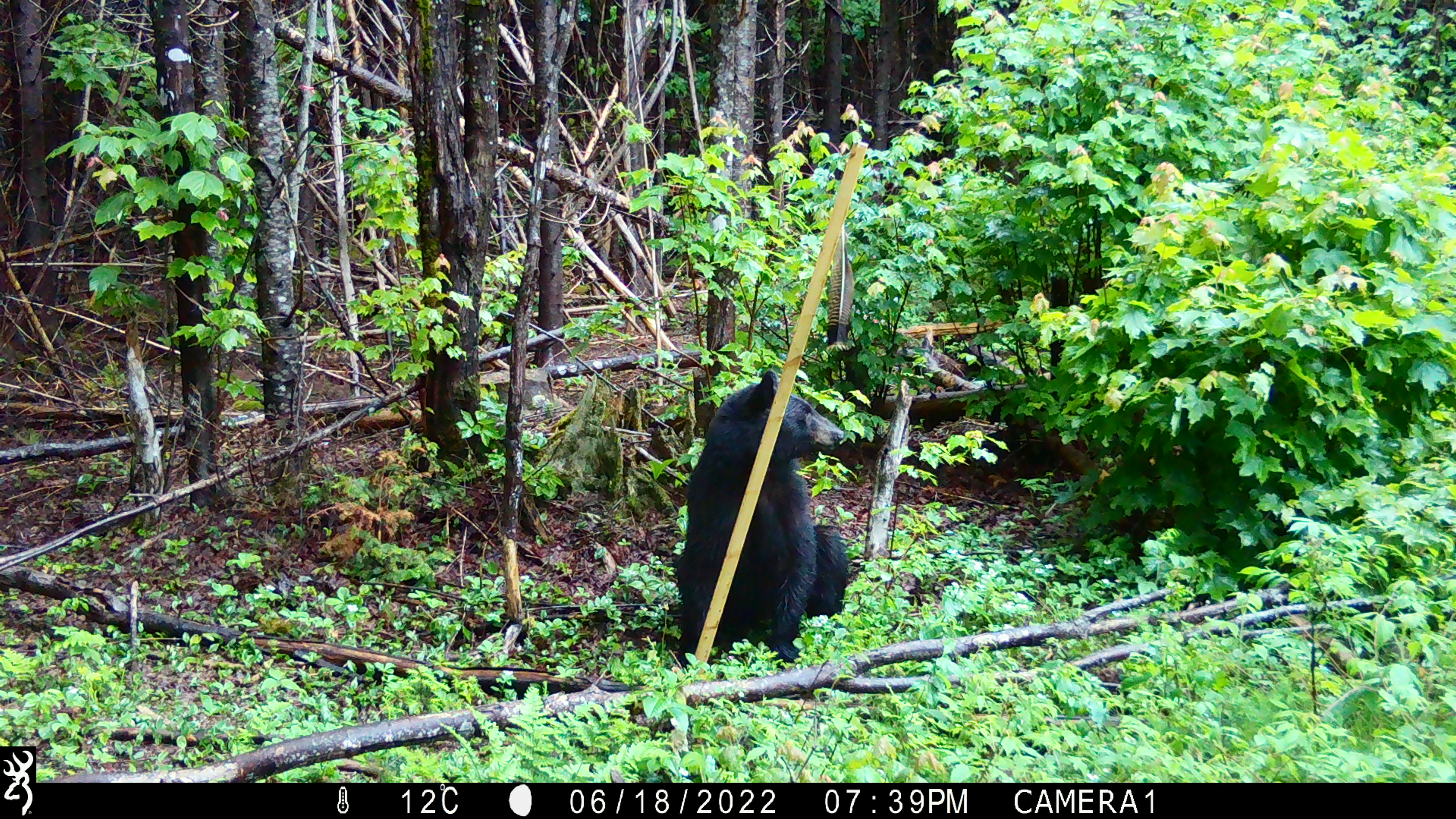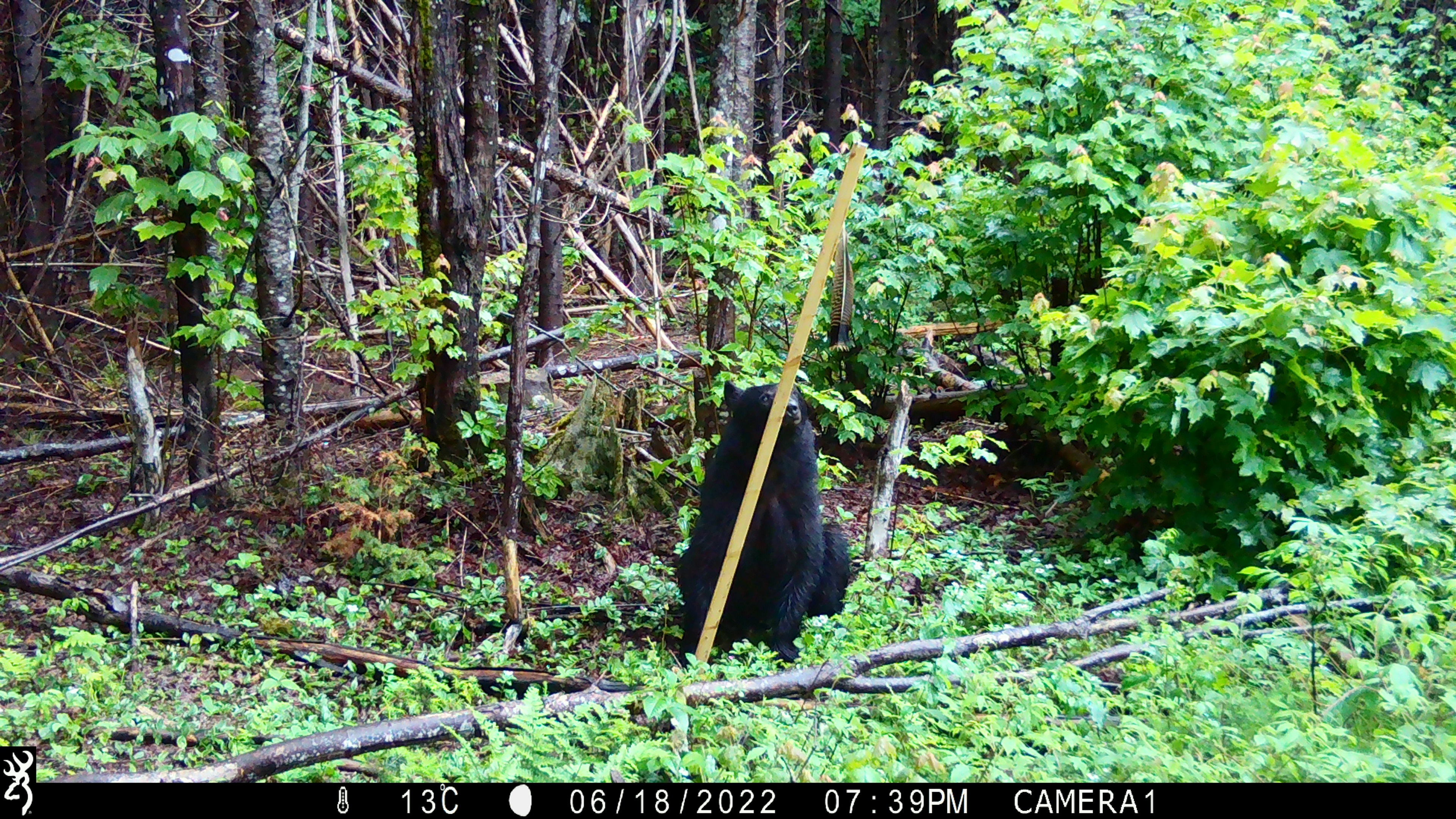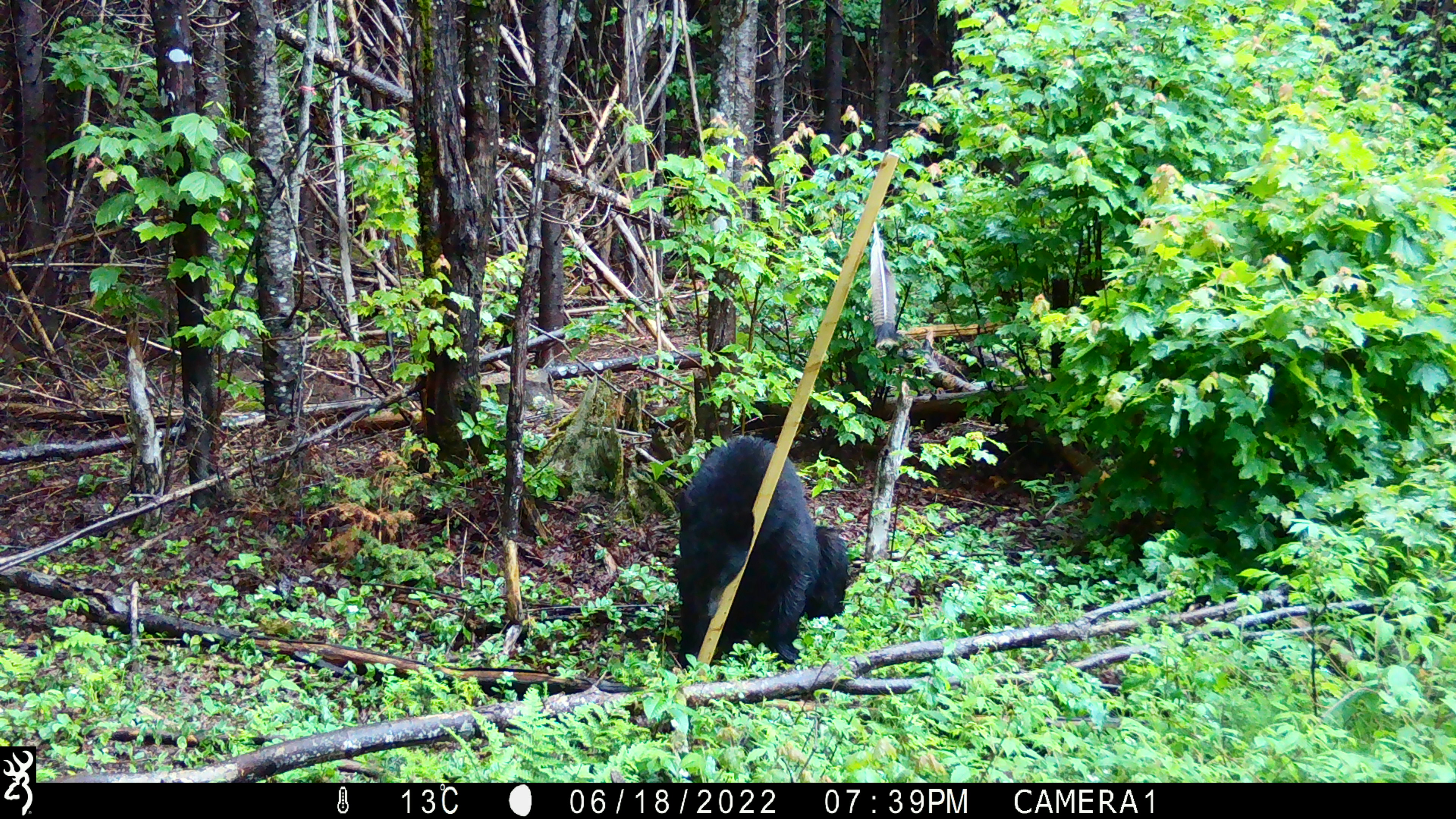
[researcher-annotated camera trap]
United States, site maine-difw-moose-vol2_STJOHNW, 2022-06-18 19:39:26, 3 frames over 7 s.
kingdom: Animalia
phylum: Chordata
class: Mammalia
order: Carnivora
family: Ursidae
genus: Ursus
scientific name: Ursus americanus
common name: black bear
Black bear (Ursus americanus).